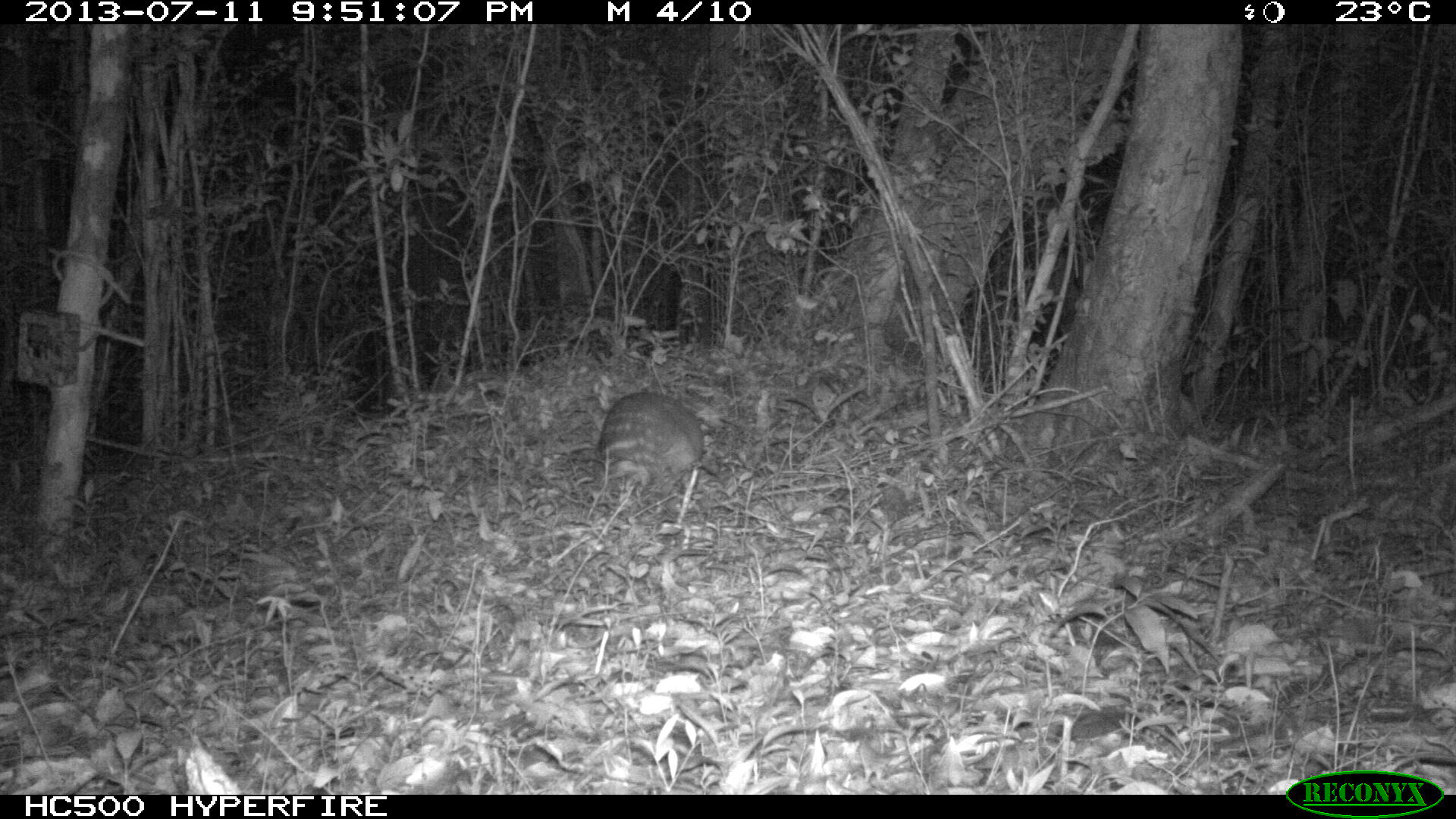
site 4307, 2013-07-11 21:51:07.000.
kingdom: Animalia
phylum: Chordata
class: Mammalia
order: Rodentia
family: Cuniculidae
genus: Cuniculus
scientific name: Cuniculus paca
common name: lowland paca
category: agouti paca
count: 1